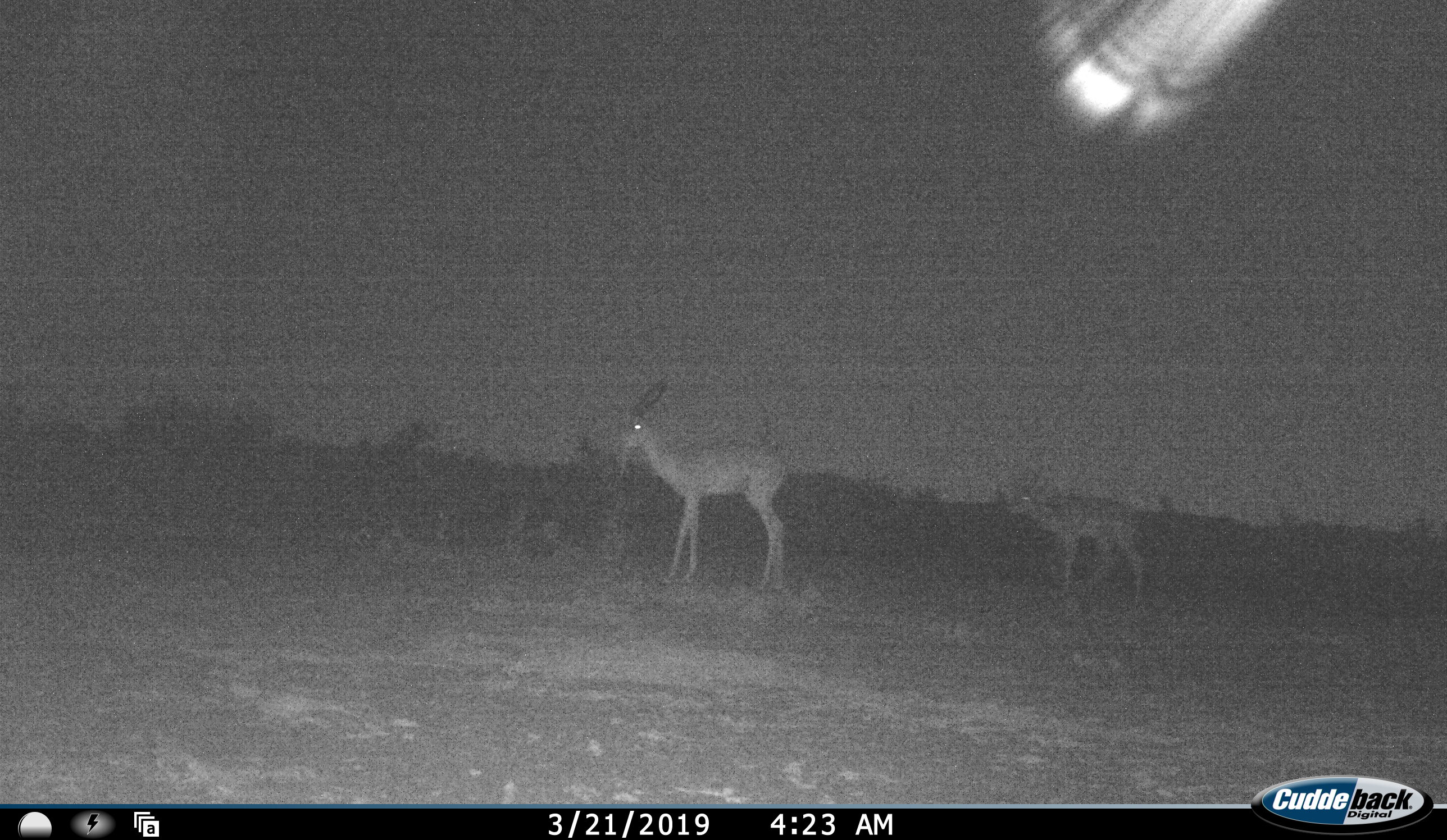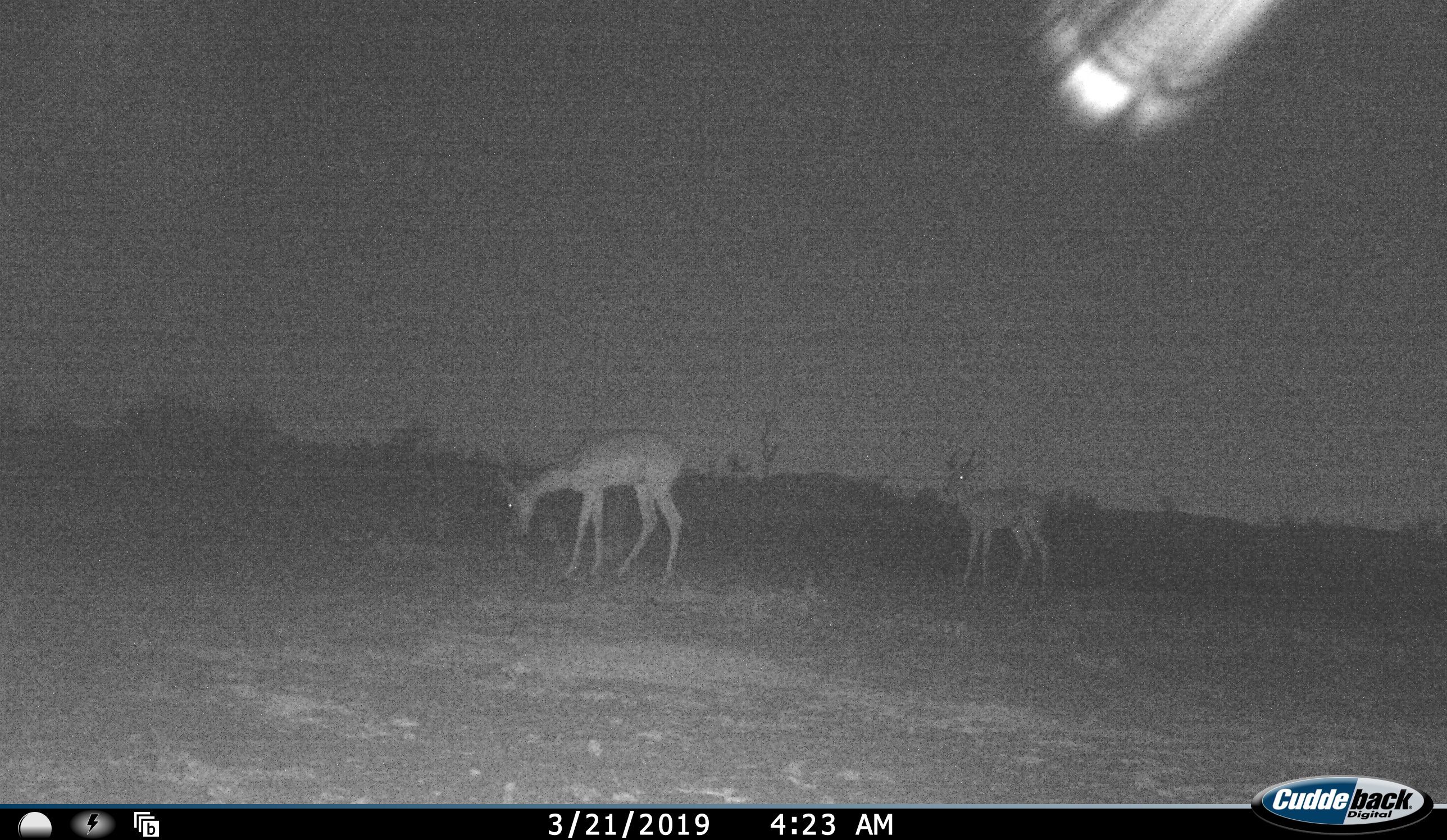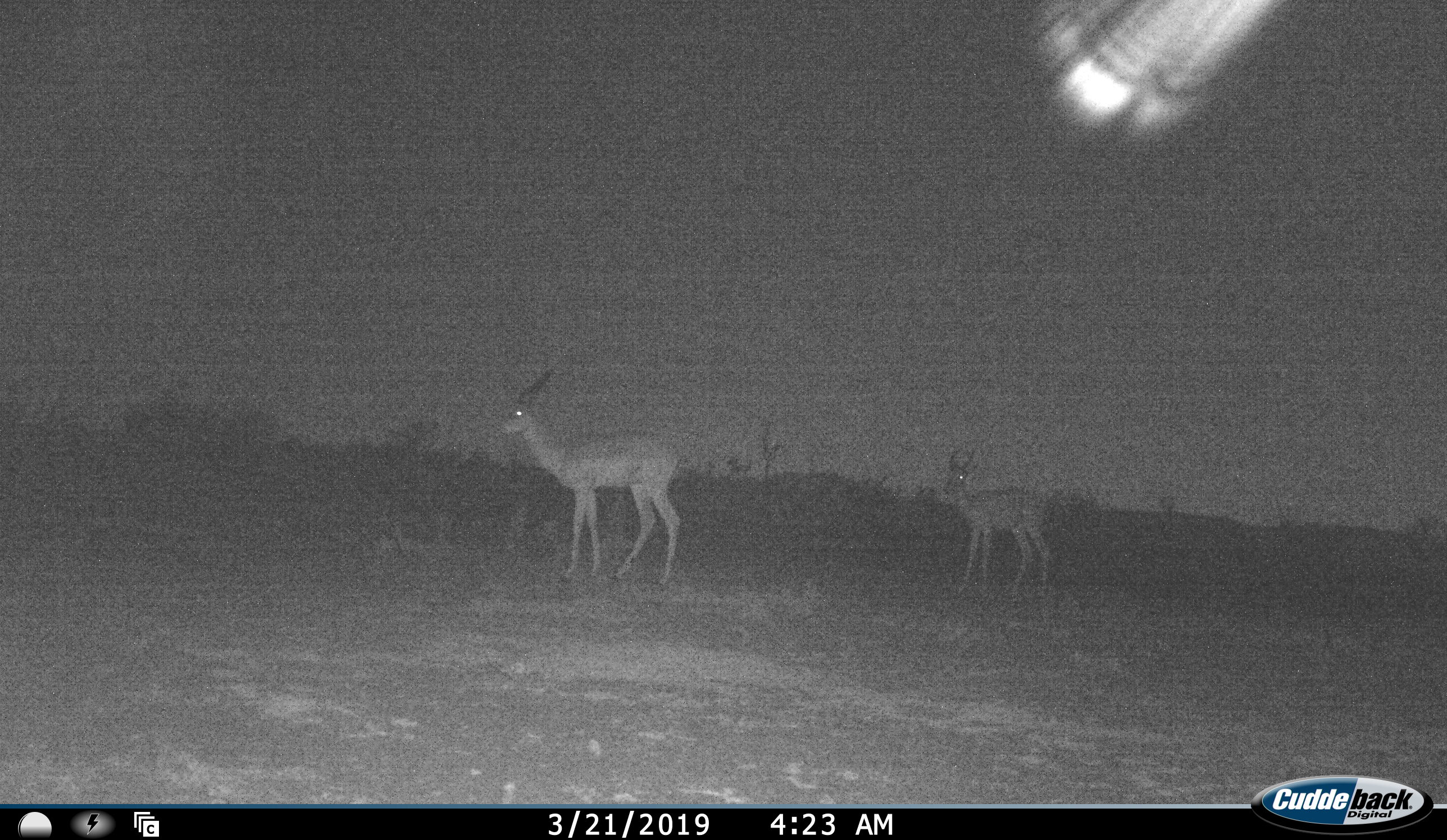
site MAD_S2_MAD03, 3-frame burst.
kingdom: Animalia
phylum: Chordata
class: Mammalia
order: Artiodactyla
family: Bovidae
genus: Aepyceros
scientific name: Aepyceros melampus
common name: impala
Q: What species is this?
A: Impala (Aepyceros melampus).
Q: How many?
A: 2.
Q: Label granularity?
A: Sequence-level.